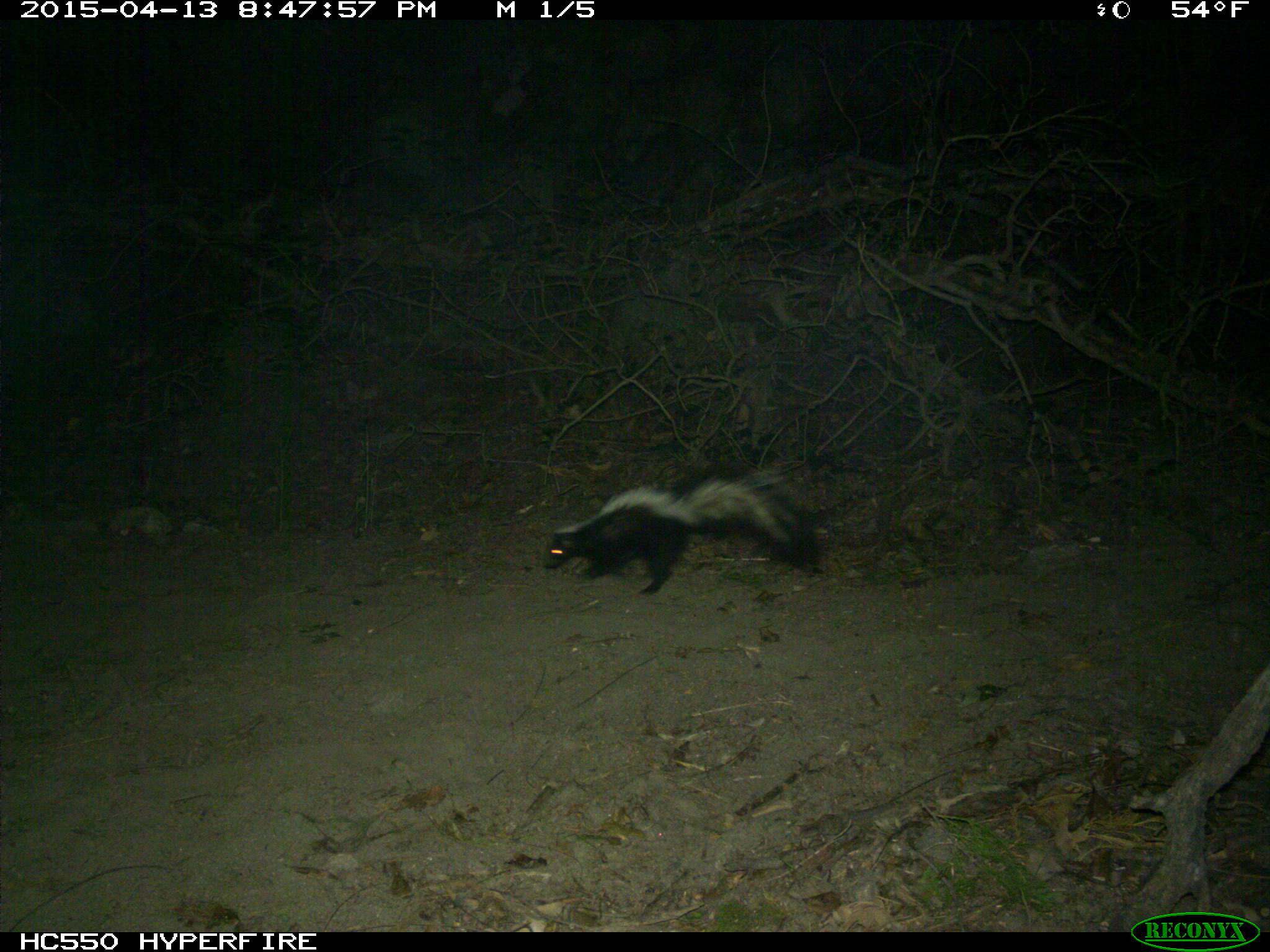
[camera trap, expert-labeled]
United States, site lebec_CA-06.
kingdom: Animalia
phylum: Chordata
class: Mammalia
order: Carnivora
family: Mephitidae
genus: Mephitis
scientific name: Mephitis mephitis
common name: striped skunk